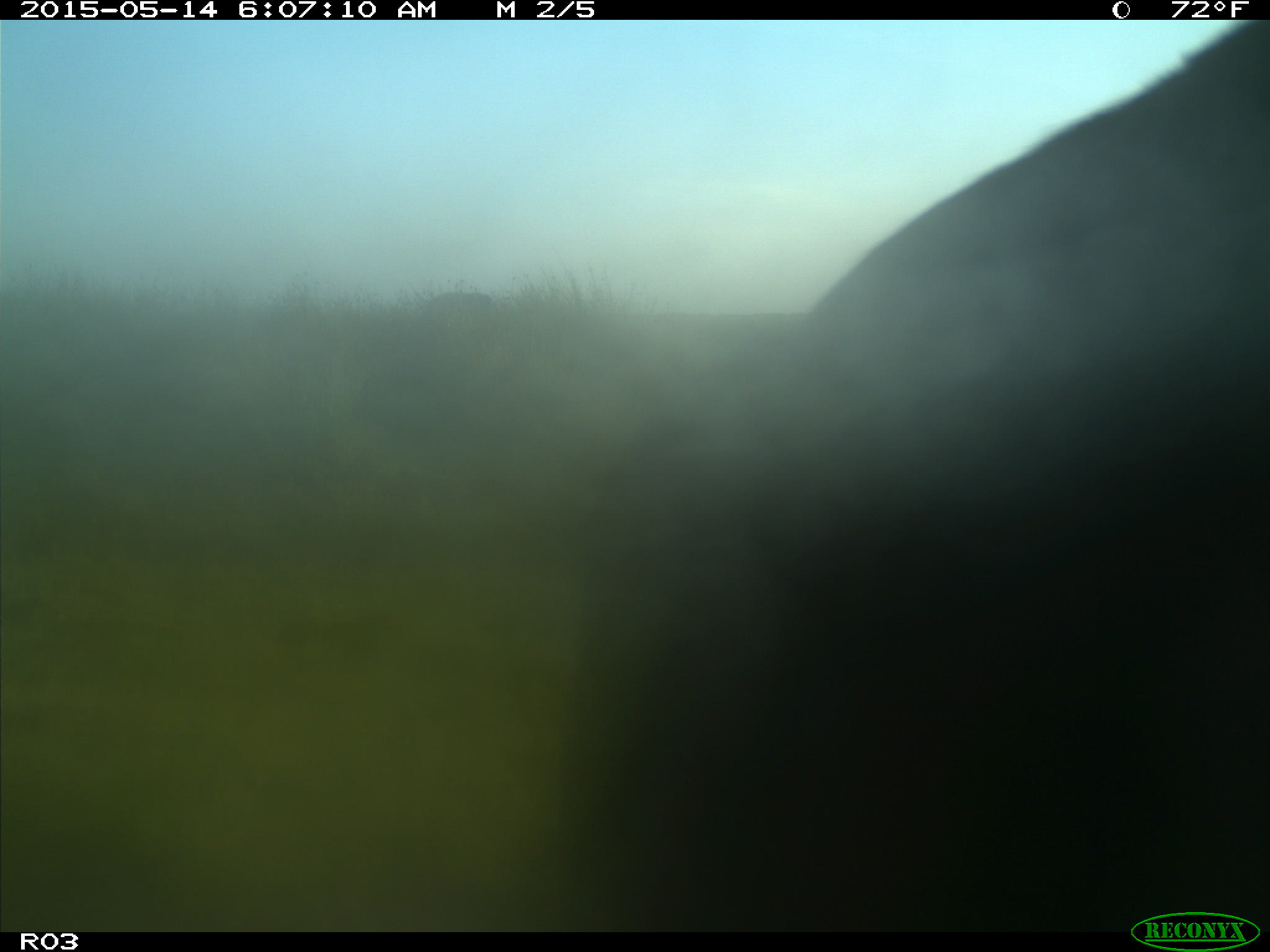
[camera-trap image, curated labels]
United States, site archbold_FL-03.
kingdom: Animalia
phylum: Chordata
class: Mammalia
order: Artiodactyla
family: Bovidae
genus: Bos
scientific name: Bos taurus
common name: domestic cow